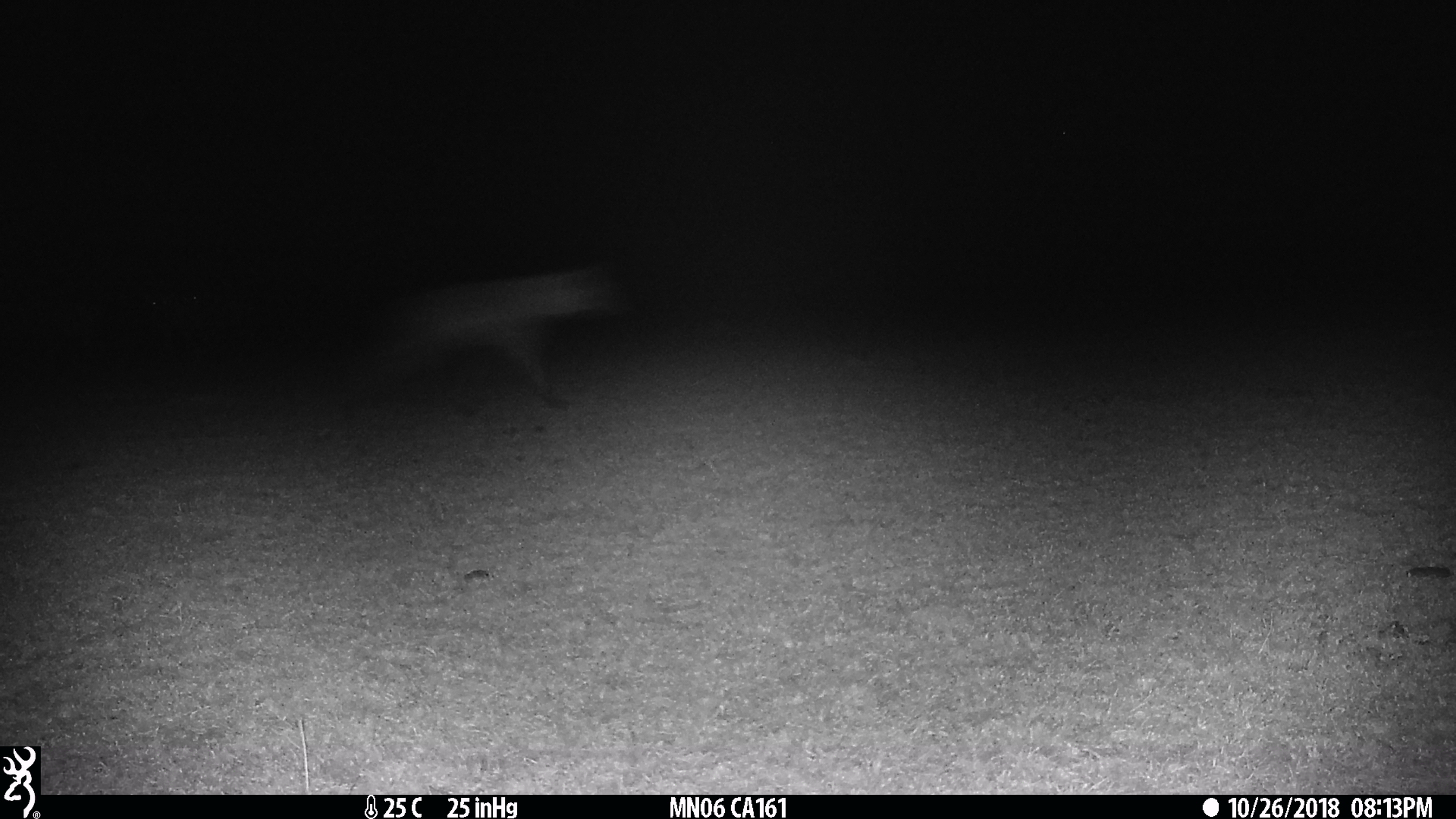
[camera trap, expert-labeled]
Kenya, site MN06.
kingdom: Animalia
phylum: Chordata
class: Mammalia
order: Carnivora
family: Hyaenidae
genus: Crocuta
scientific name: Crocuta crocuta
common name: spotted hyena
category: hyena spotted